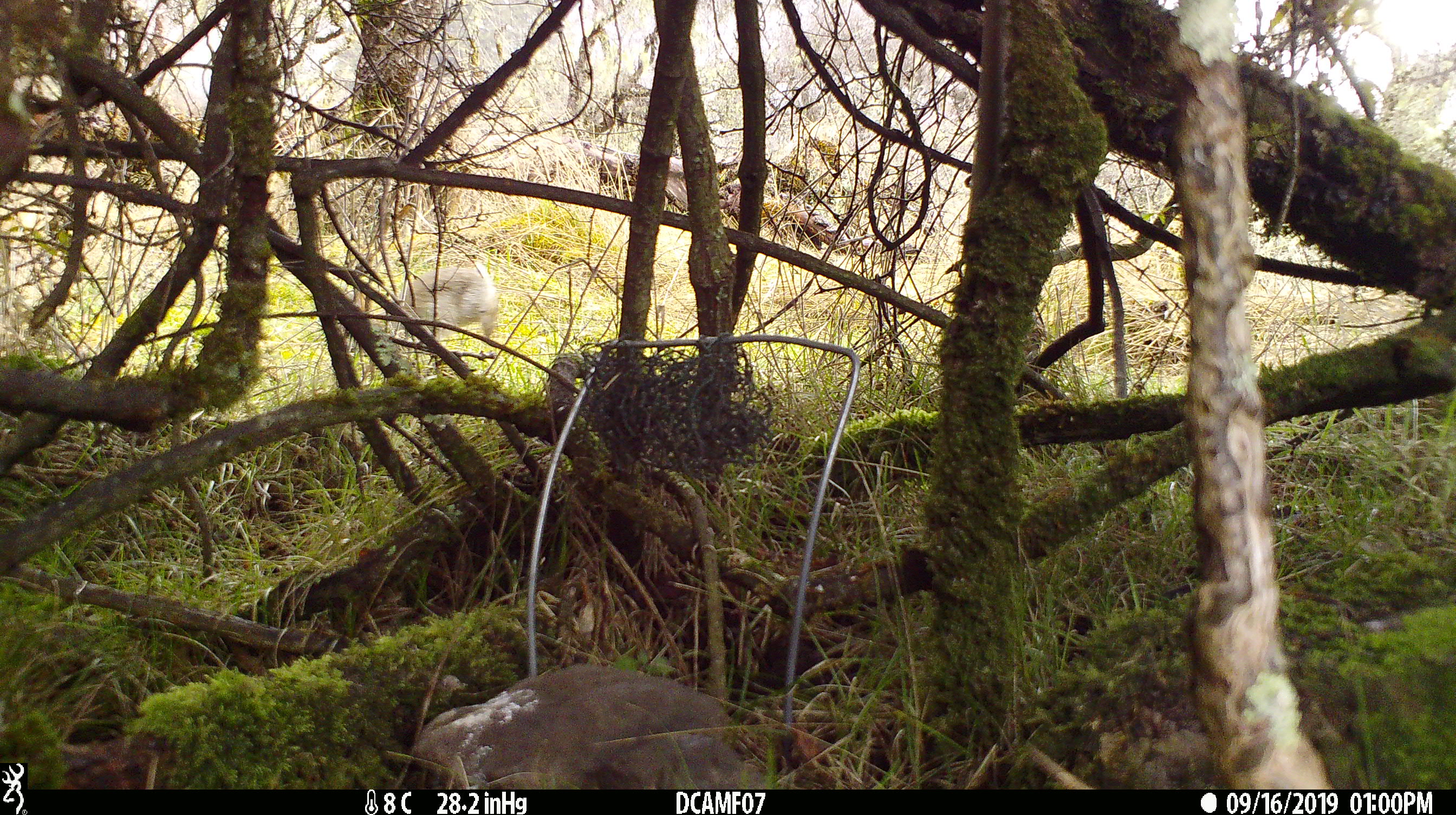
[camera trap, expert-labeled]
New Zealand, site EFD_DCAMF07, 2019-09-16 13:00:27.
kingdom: Animalia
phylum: Chordata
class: Mammalia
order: Lagomorpha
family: Leporidae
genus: Oryctolagus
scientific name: Oryctolagus cuniculus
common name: european rabbit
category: rabbit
Rabbit (european rabbit) (Oryctolagus cuniculus).